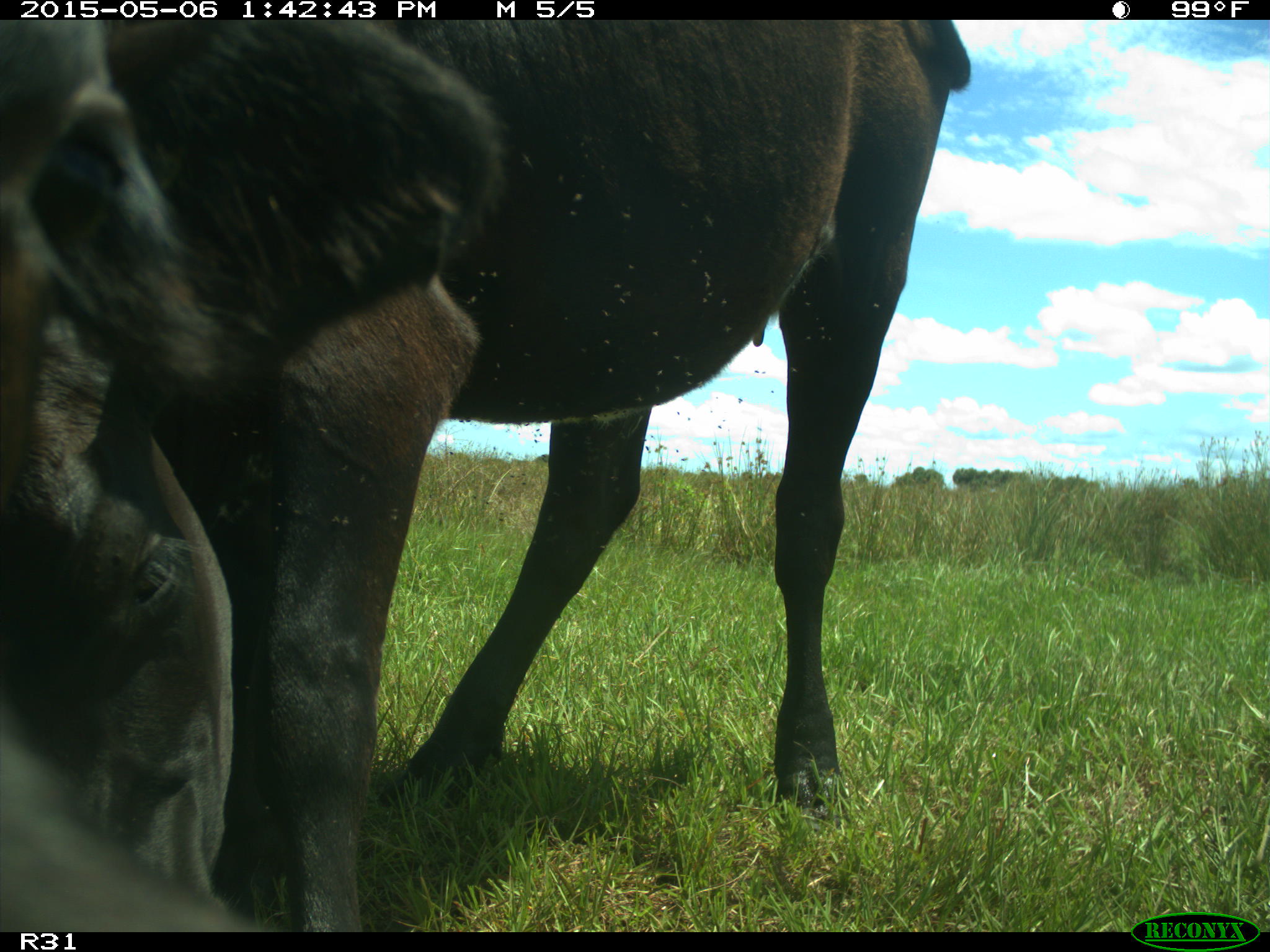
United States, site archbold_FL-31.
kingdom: Animalia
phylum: Chordata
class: Mammalia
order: Artiodactyla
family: Bovidae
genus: Bos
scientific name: Bos taurus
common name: domestic cow